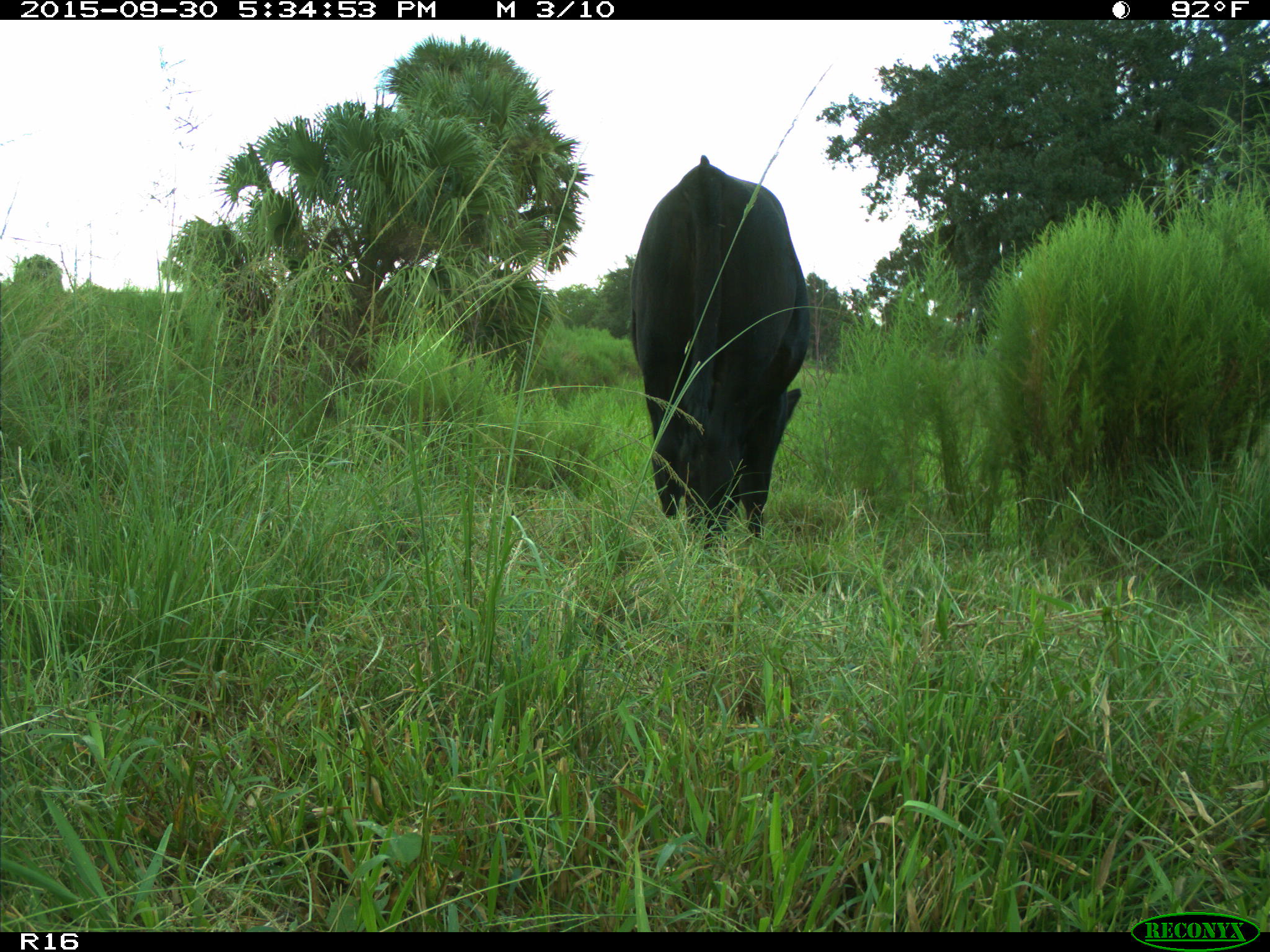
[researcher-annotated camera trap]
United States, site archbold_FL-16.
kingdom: Animalia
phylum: Chordata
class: Mammalia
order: Artiodactyla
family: Bovidae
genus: Bos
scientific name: Bos taurus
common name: domestic cow